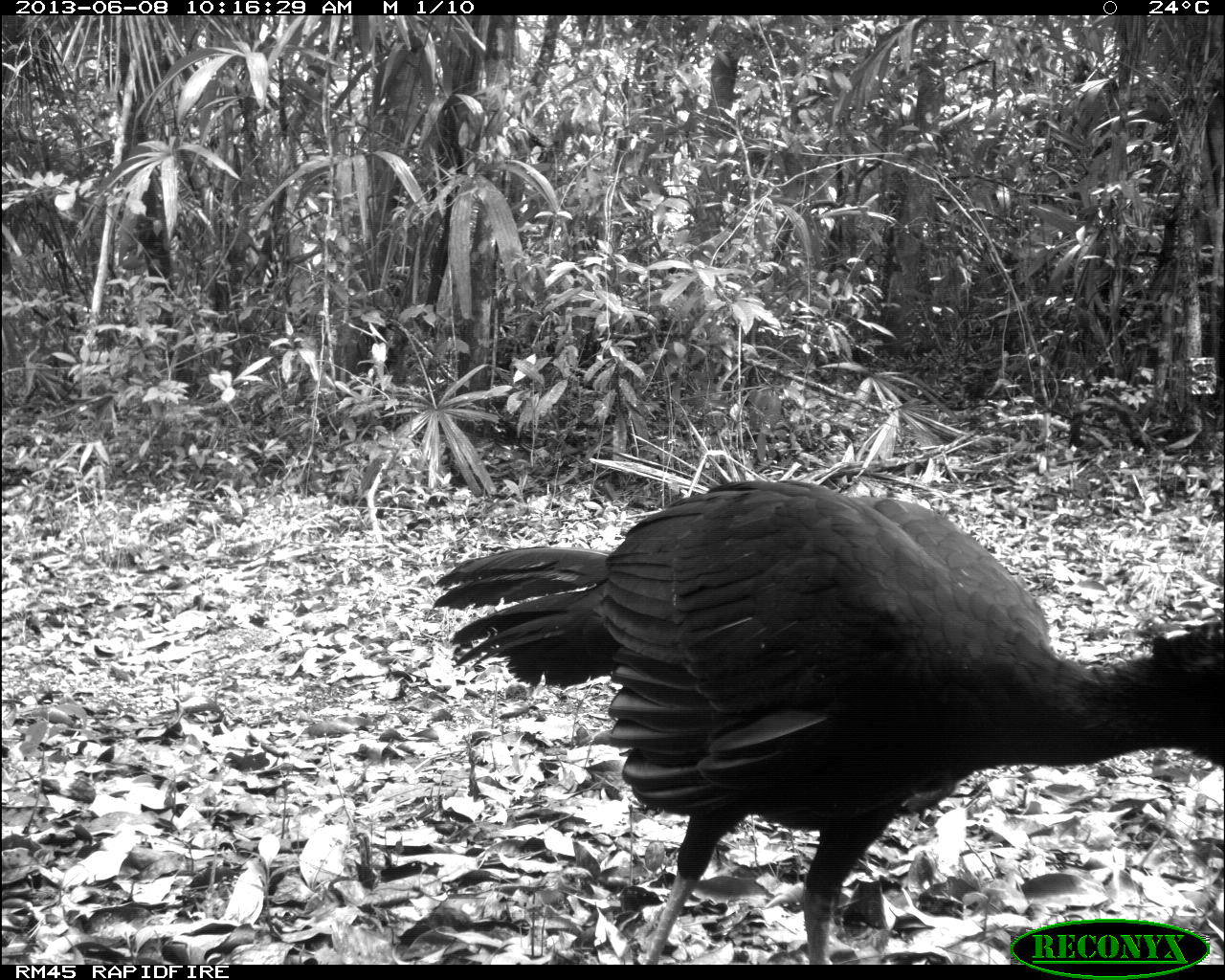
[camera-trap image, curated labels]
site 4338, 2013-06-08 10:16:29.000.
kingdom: Animalia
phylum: Chordata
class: Aves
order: Galliformes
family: Cracidae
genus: Crax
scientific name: Crax rubra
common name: great curassow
Crax rubra (great curassow), count 1, sex male.